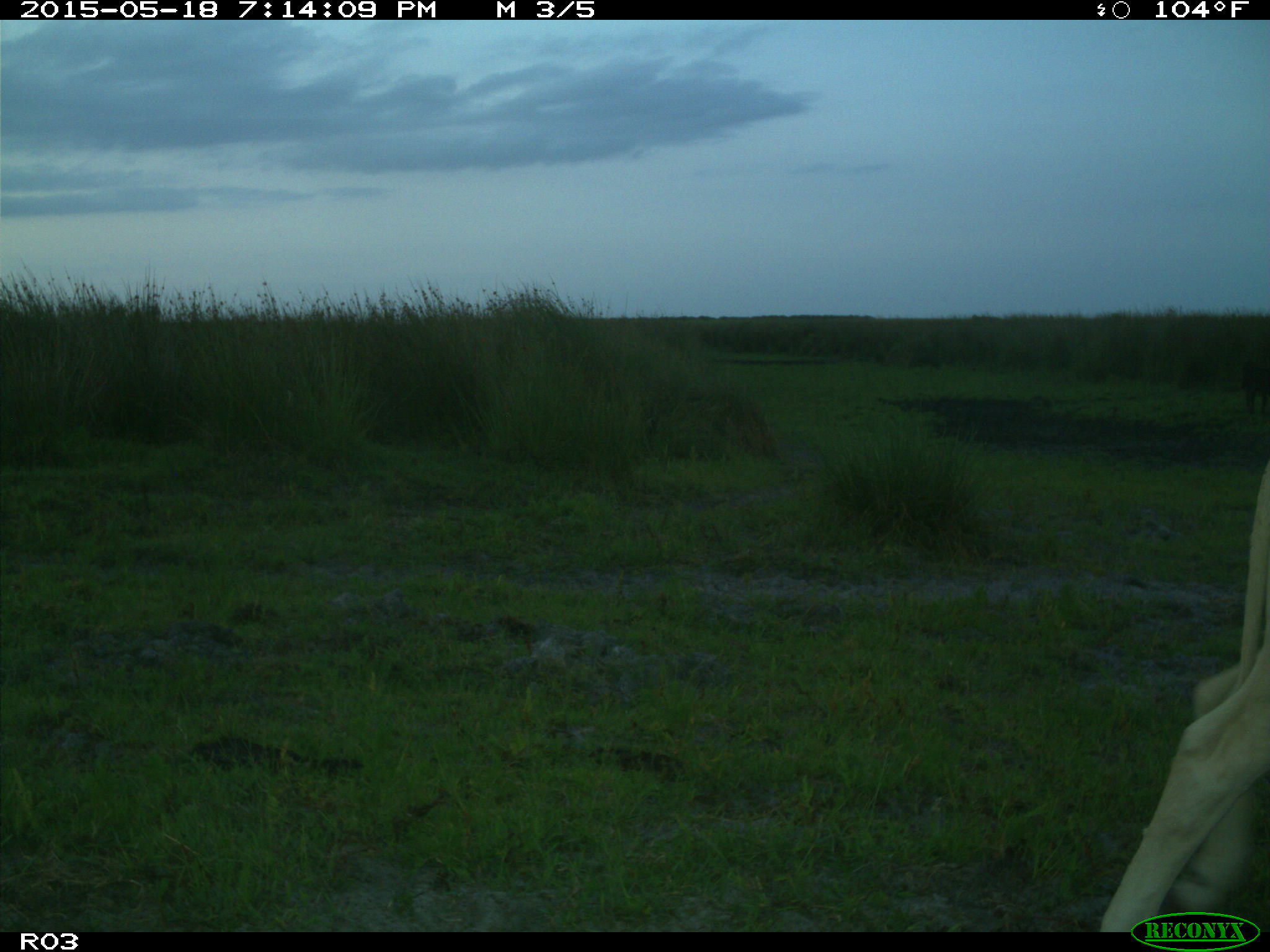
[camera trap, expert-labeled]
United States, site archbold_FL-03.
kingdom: Animalia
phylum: Chordata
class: Mammalia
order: Artiodactyla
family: Bovidae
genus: Bos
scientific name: Bos taurus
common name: domestic cow